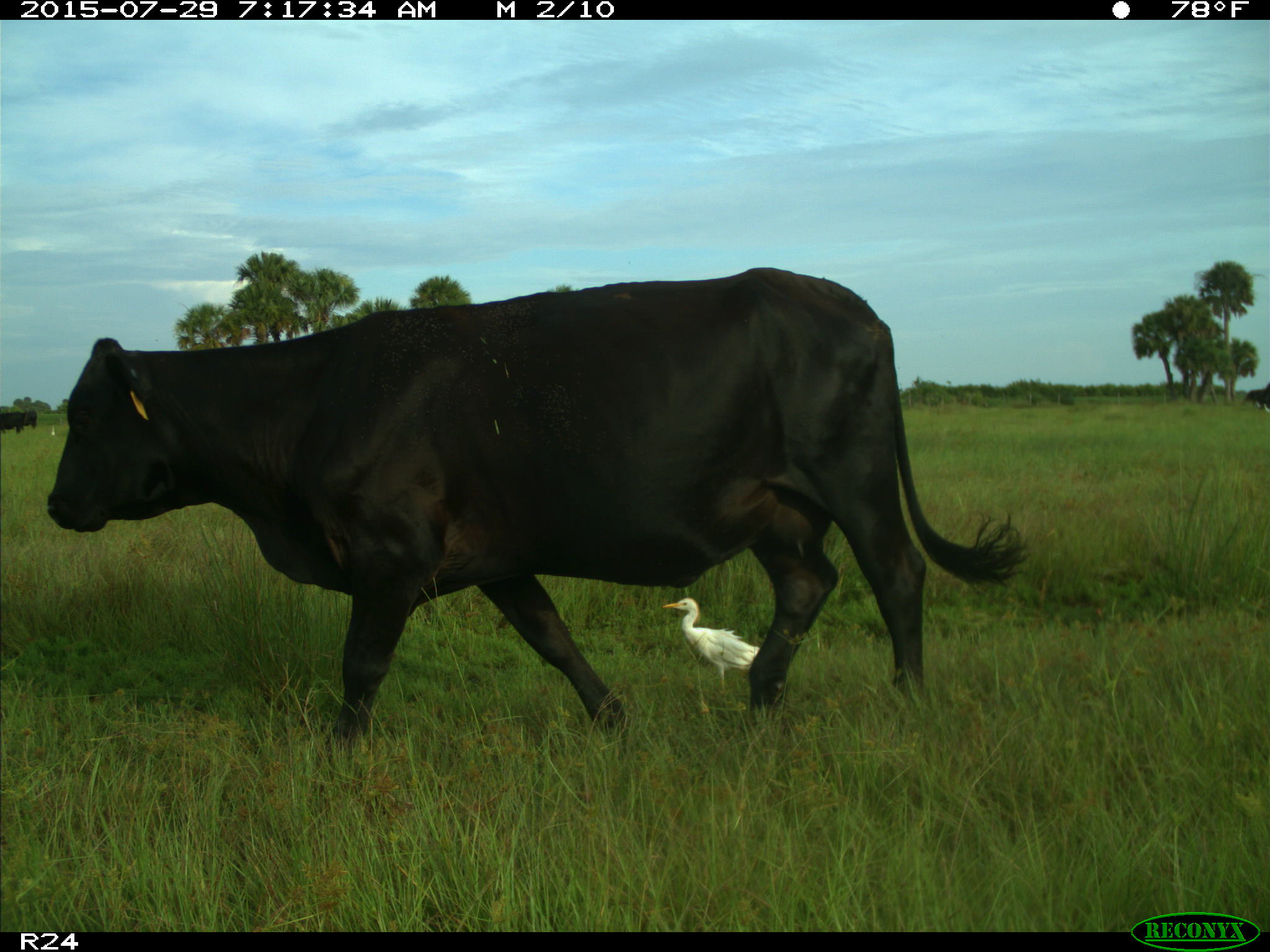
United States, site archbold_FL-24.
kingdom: Animalia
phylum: Chordata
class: Mammalia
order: Artiodactyla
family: Bovidae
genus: Bos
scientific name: Bos taurus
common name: domestic cow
Bos taurus (domestic cow).